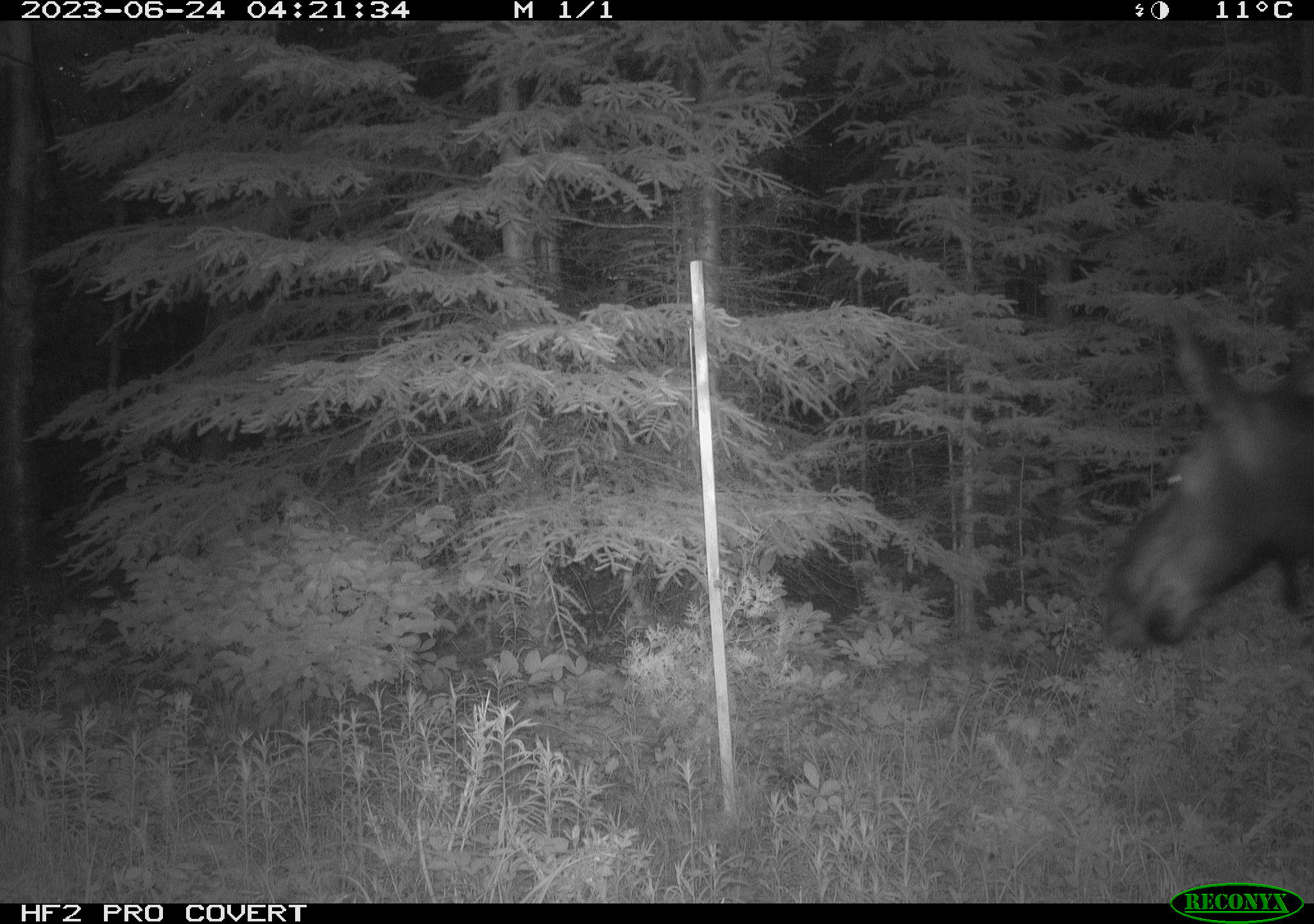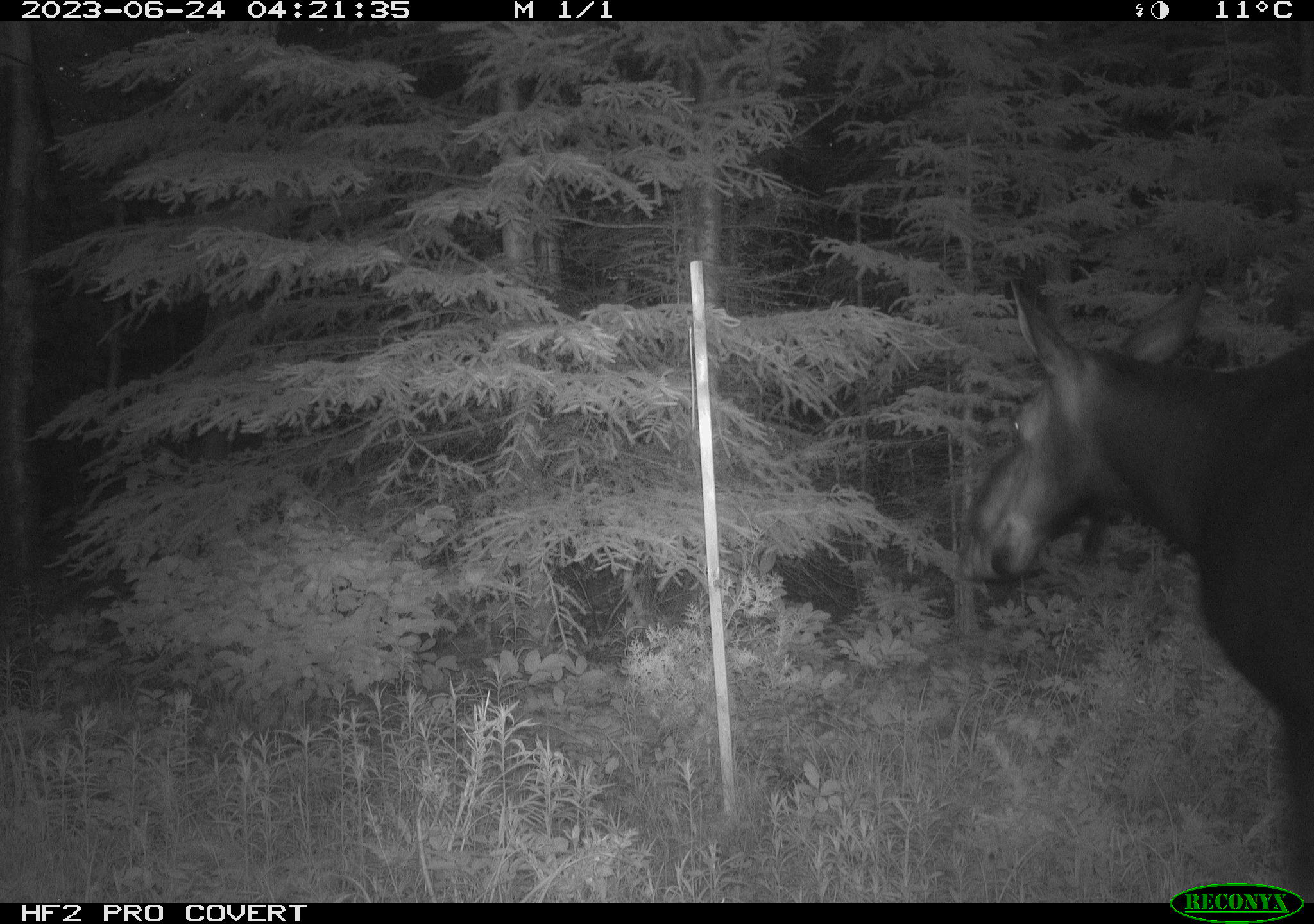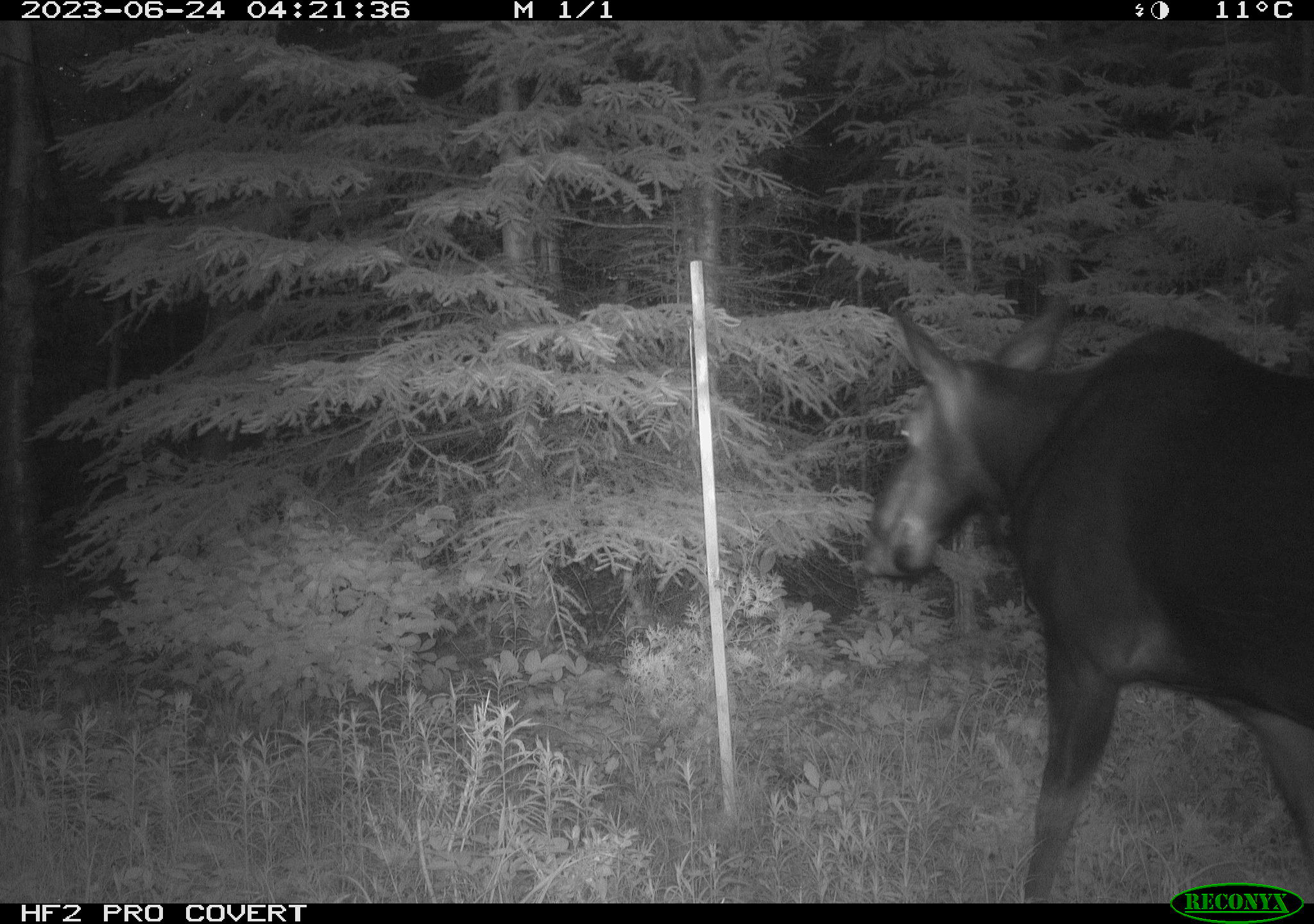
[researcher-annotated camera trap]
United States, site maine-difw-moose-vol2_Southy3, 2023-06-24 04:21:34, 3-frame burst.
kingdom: Animalia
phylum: Chordata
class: Mammalia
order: Artiodactyla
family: Cervidae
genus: Alces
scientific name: Alces alces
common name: moose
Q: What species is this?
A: Moose (Alces alces).